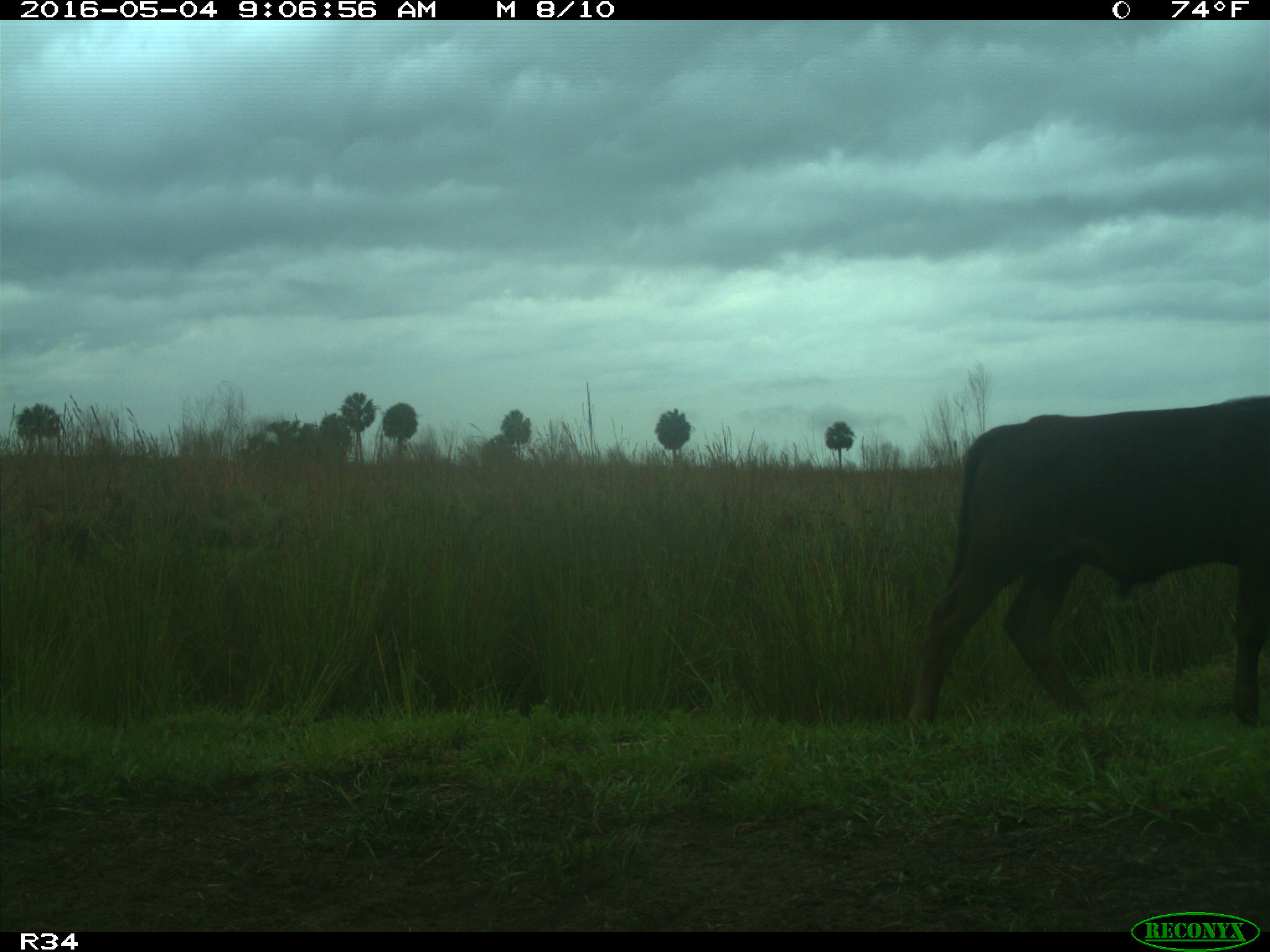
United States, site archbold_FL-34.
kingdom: Animalia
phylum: Chordata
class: Mammalia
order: Artiodactyla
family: Bovidae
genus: Bos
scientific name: Bos taurus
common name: domestic cow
Bos taurus (domestic cow).